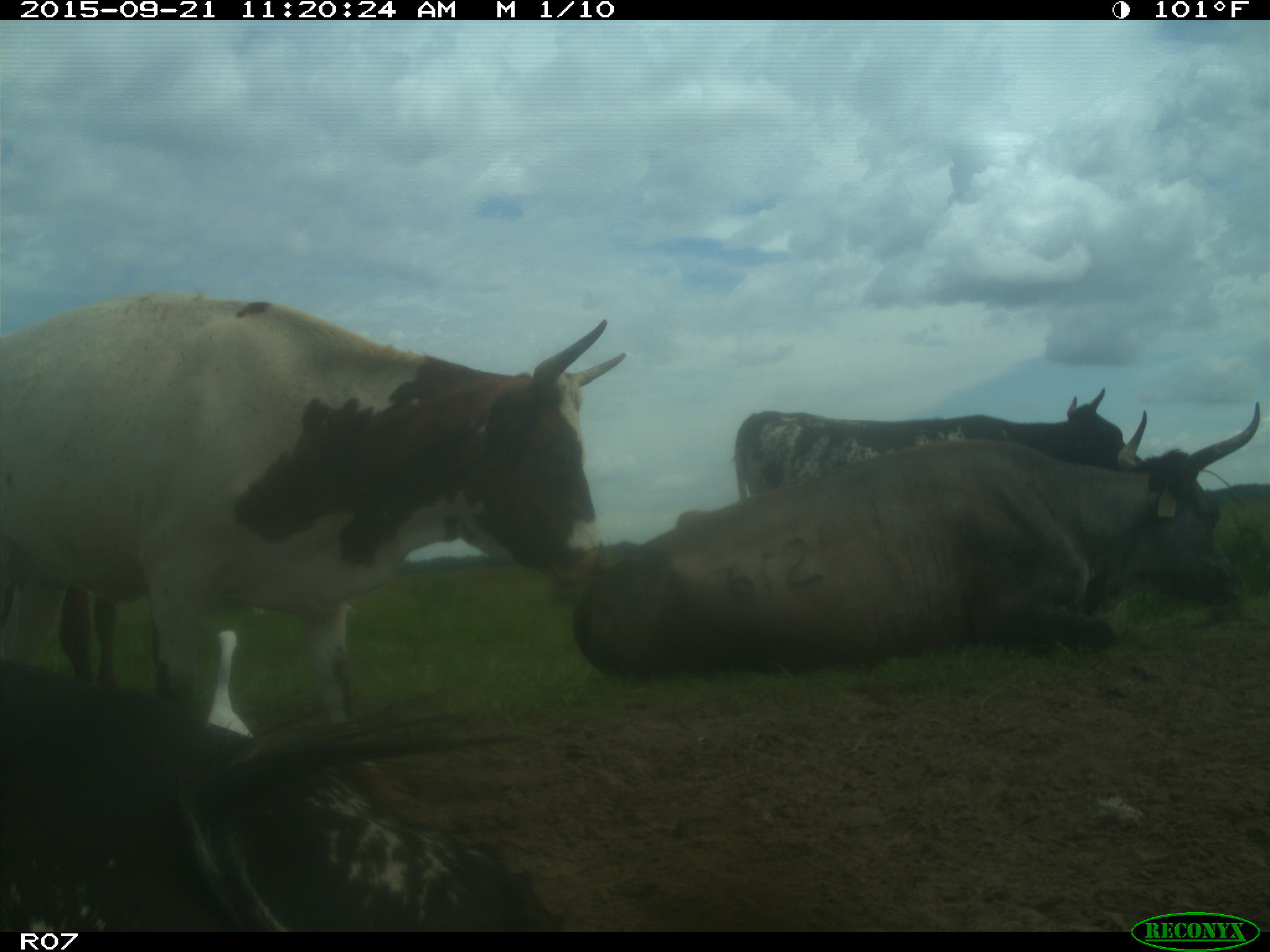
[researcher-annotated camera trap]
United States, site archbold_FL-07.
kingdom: Animalia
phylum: Chordata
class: Mammalia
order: Artiodactyla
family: Bovidae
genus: Bos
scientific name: Bos taurus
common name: domestic cow